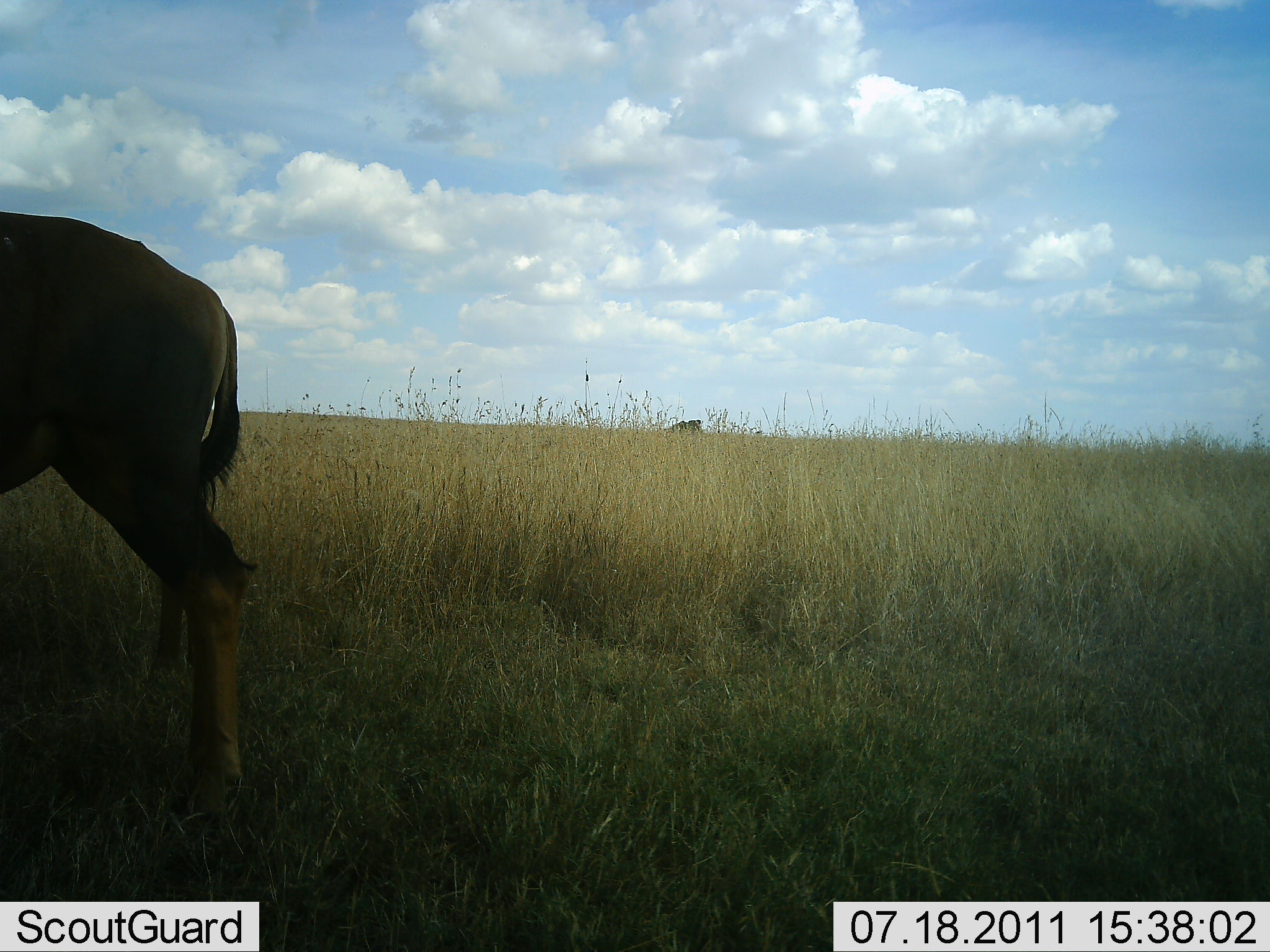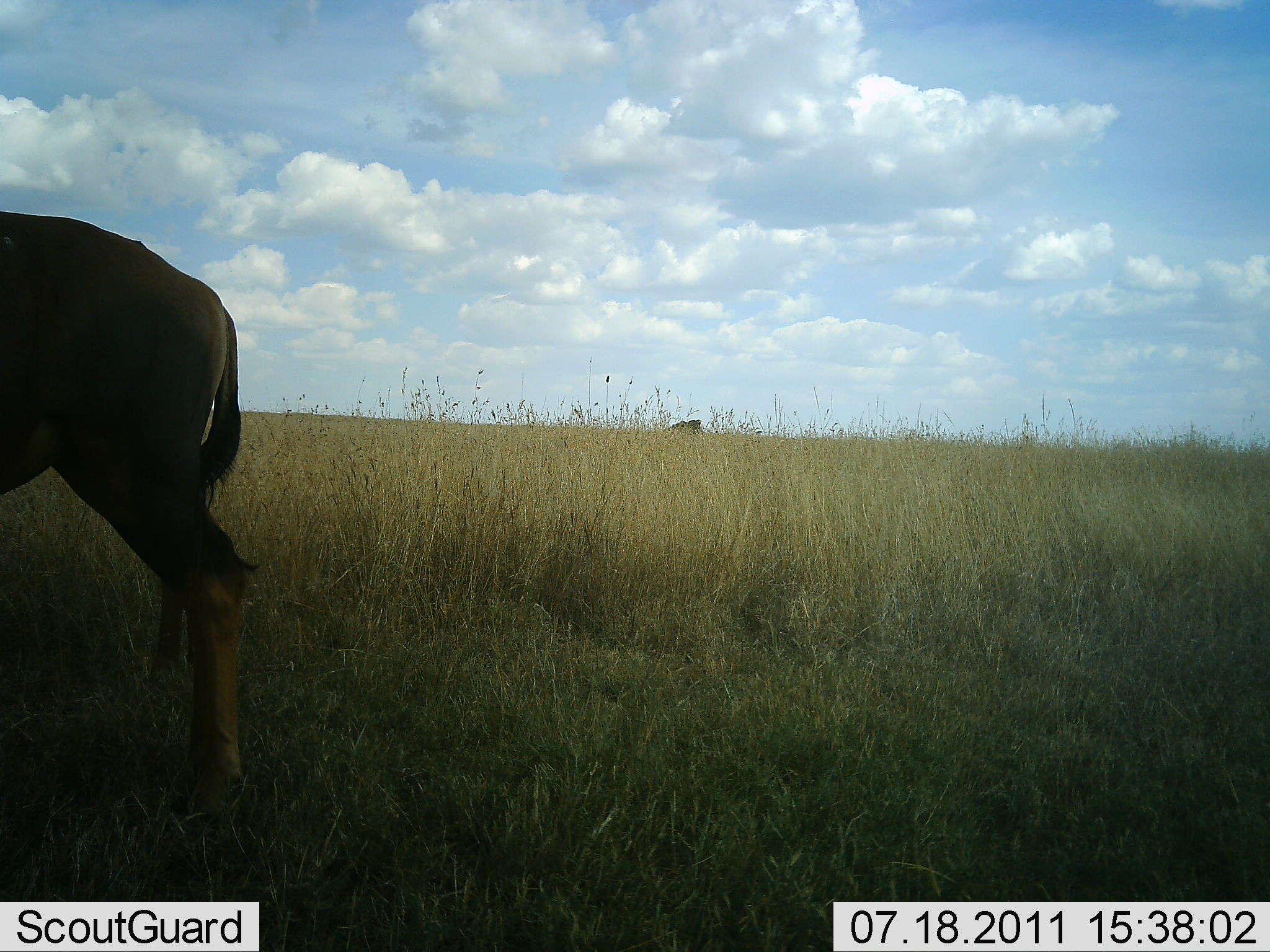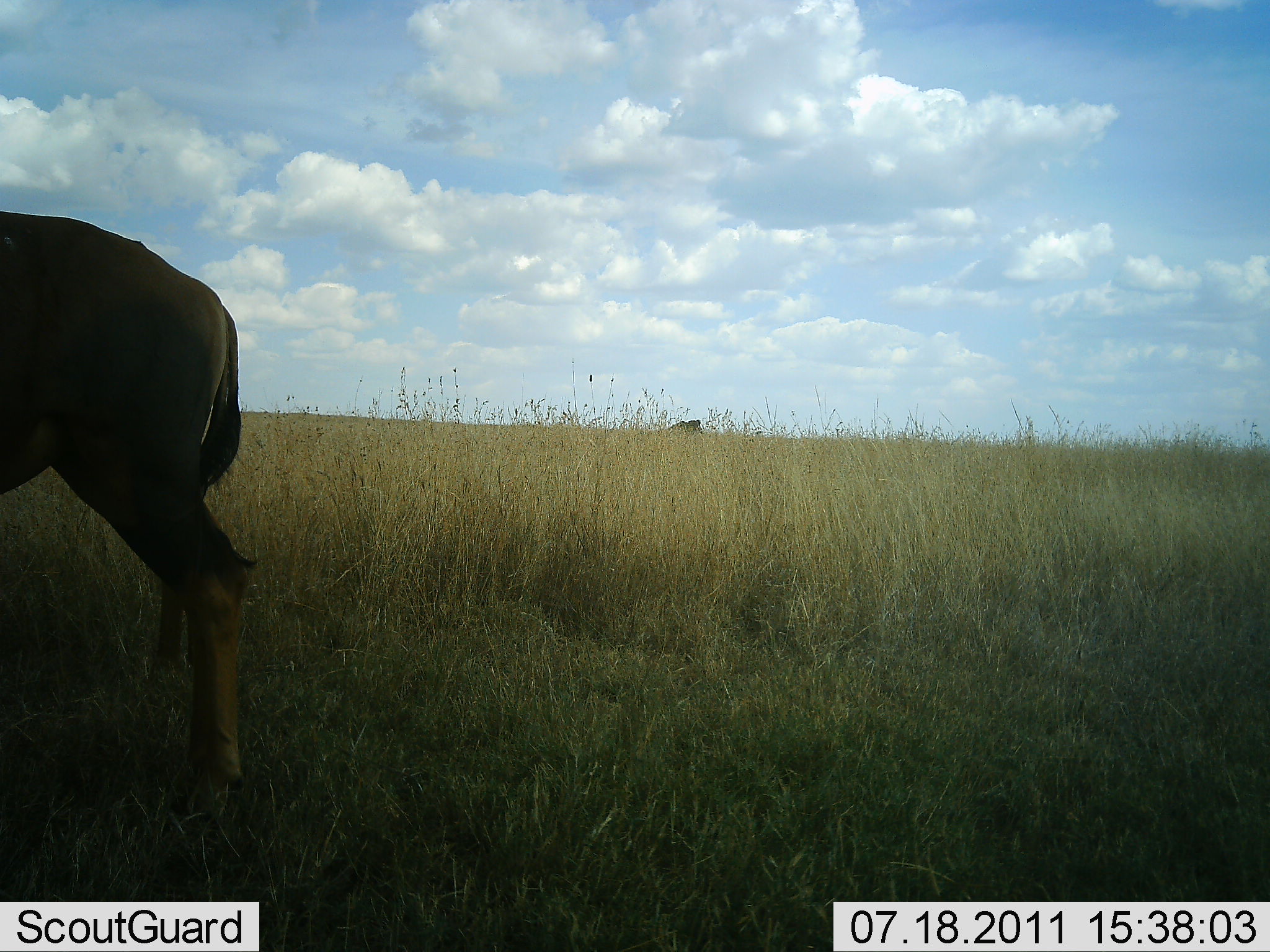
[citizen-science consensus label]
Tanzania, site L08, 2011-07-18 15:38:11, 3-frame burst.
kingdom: Animalia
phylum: Chordata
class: Mammalia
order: Artiodactyla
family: Bovidae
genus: Connochaetes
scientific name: Connochaetes taurinus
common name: blue wildebeest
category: wildebeest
Wildebeest (blue wildebeest) (Connochaetes taurinus), count 1. Behavior (volunteer vote fractions): standing 88%, resting 0%, moving 0%, interacting 0%. Young present (vote fraction): 0%. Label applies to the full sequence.